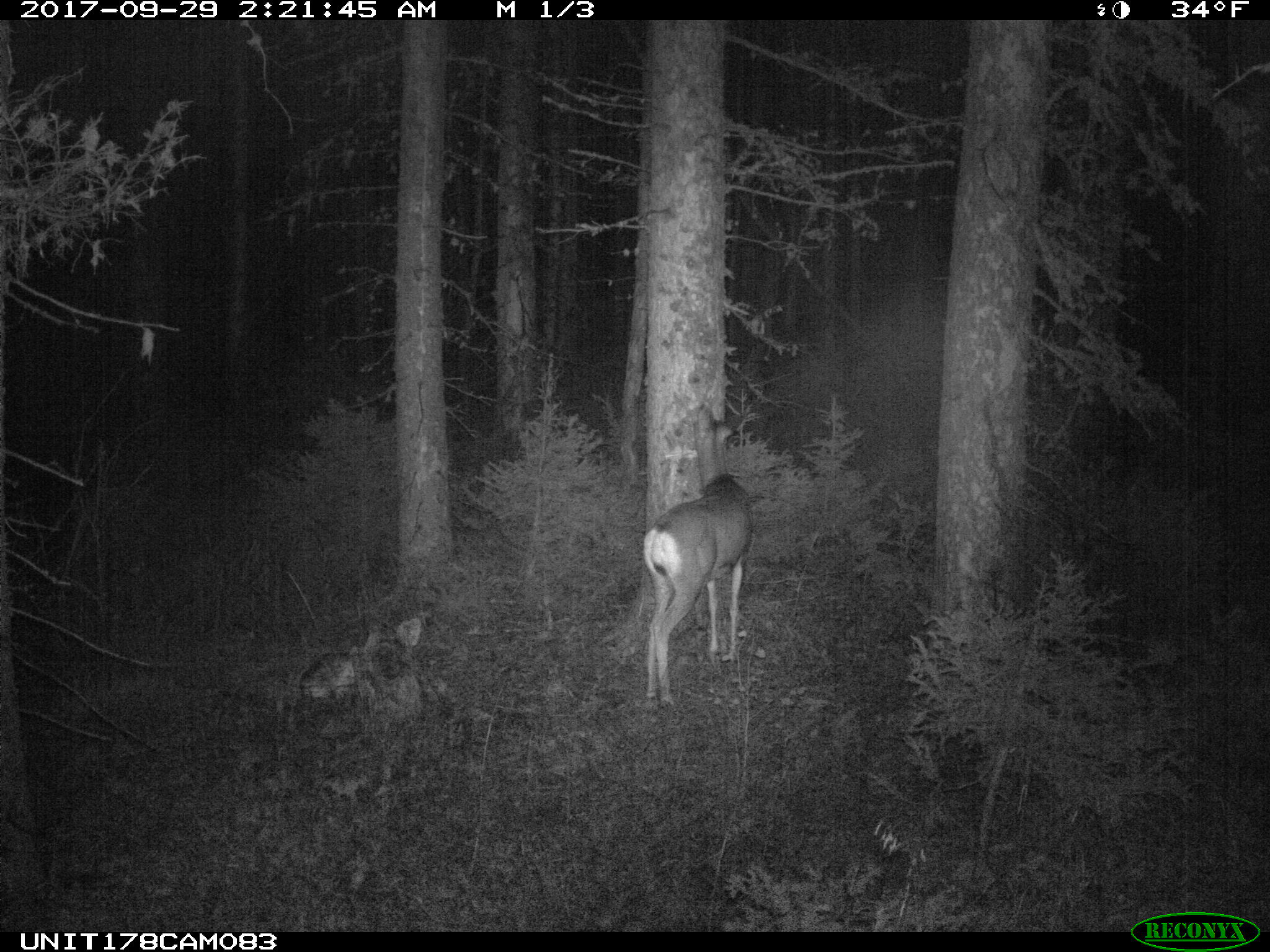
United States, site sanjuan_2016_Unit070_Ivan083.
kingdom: Animalia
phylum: Chordata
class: Mammalia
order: Artiodactyla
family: Cervidae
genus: Odocoileus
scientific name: Odocoileus hemionus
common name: mule deer